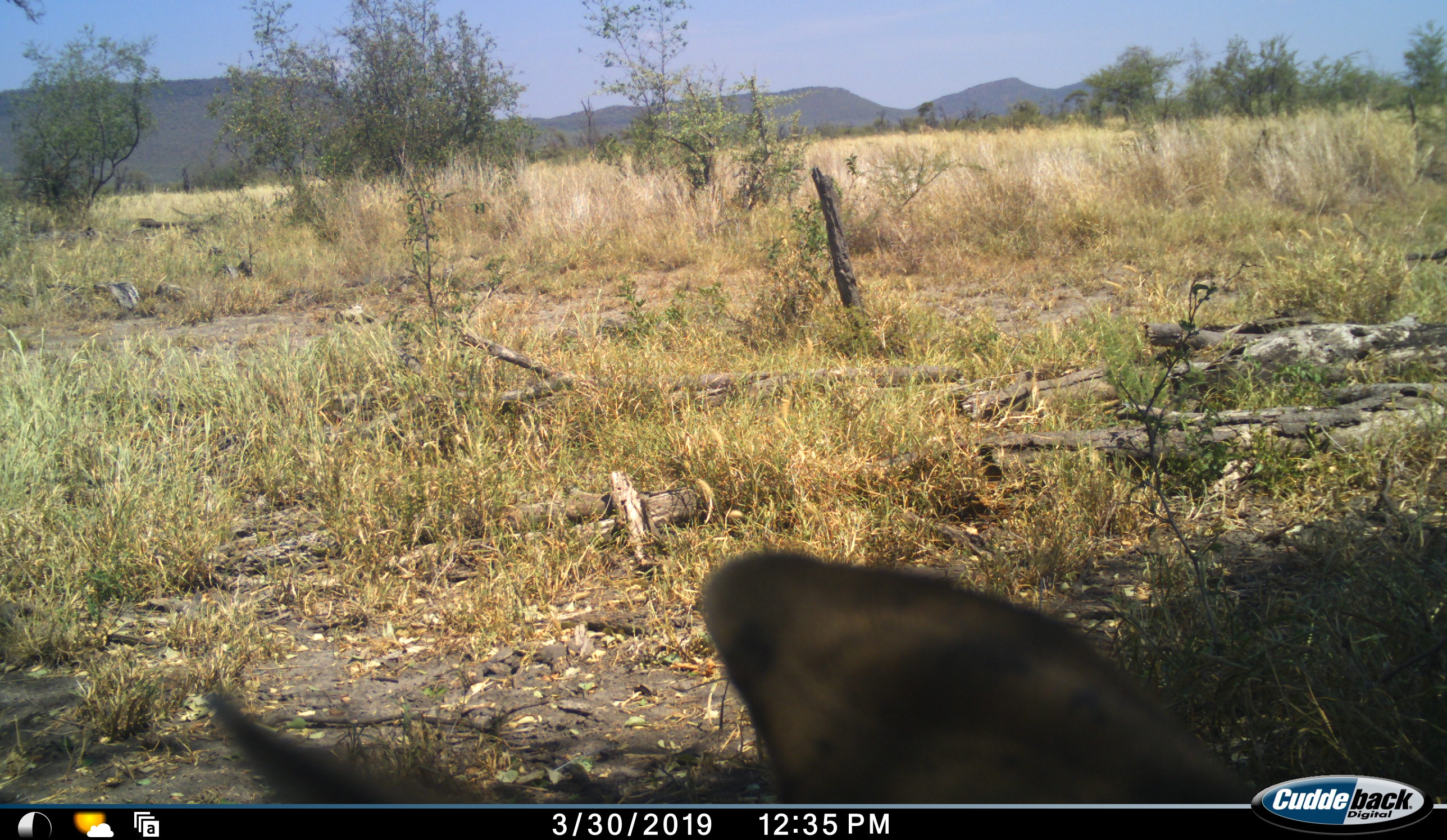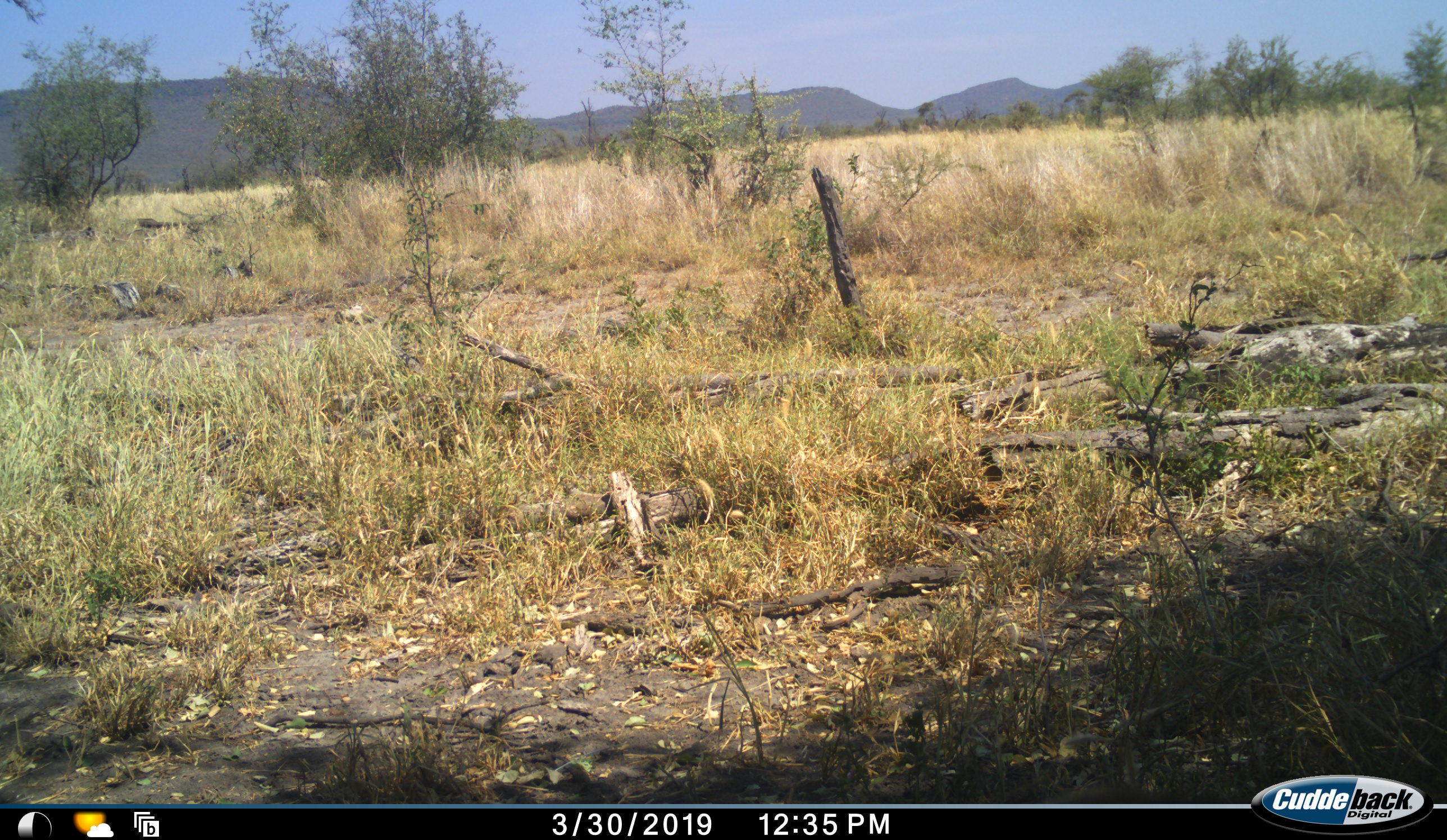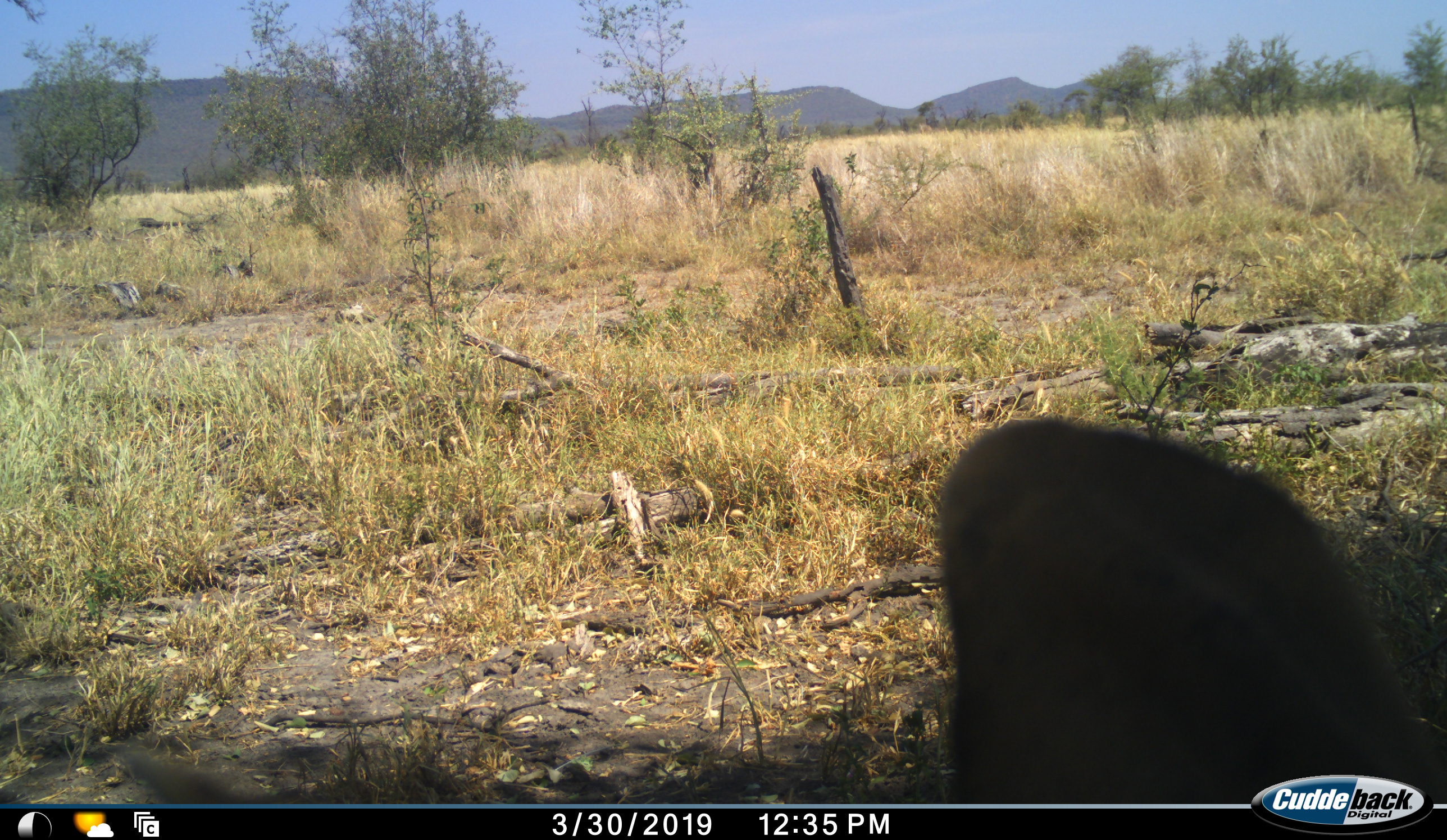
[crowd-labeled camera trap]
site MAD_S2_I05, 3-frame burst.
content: unidentified animal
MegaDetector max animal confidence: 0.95